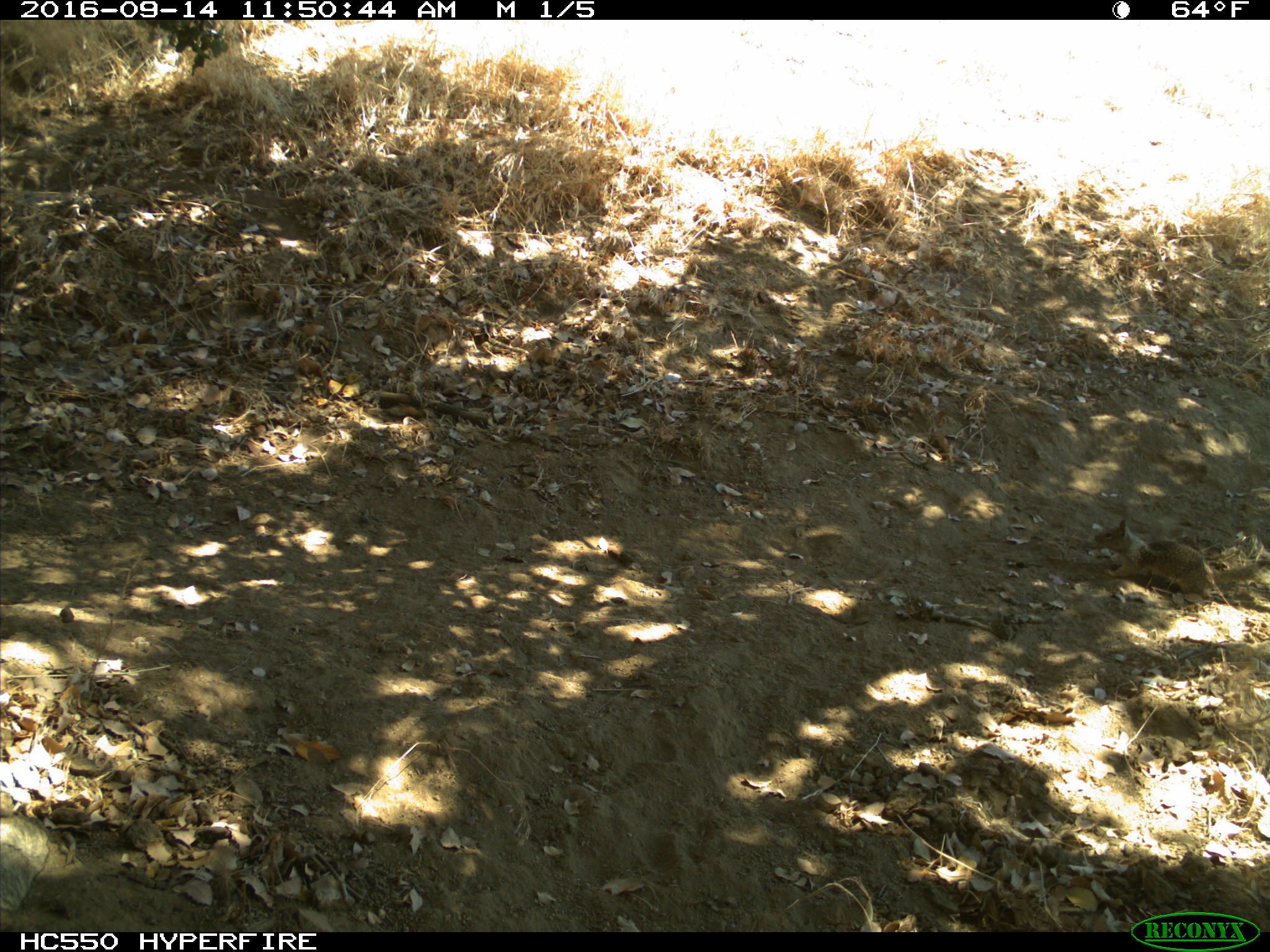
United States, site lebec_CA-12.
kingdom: Animalia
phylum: Chordata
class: Mammalia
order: Rodentia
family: Sciuridae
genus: Otospermophilus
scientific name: Otospermophilus beecheyi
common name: california ground squirrel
Otospermophilus beecheyi (california ground squirrel).